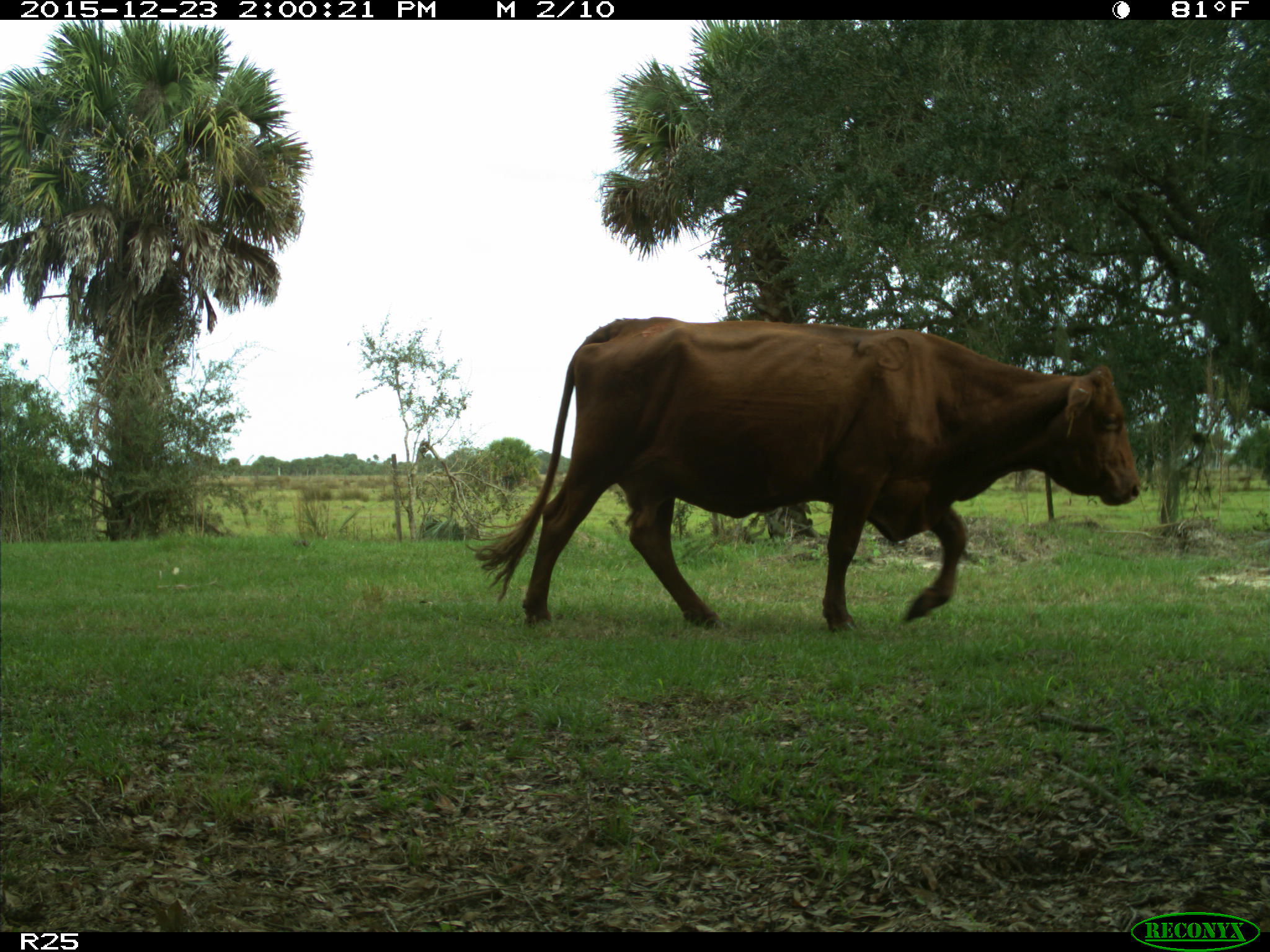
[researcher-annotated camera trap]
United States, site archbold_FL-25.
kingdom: Animalia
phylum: Chordata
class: Mammalia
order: Artiodactyla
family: Bovidae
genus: Bos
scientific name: Bos taurus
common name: domestic cow